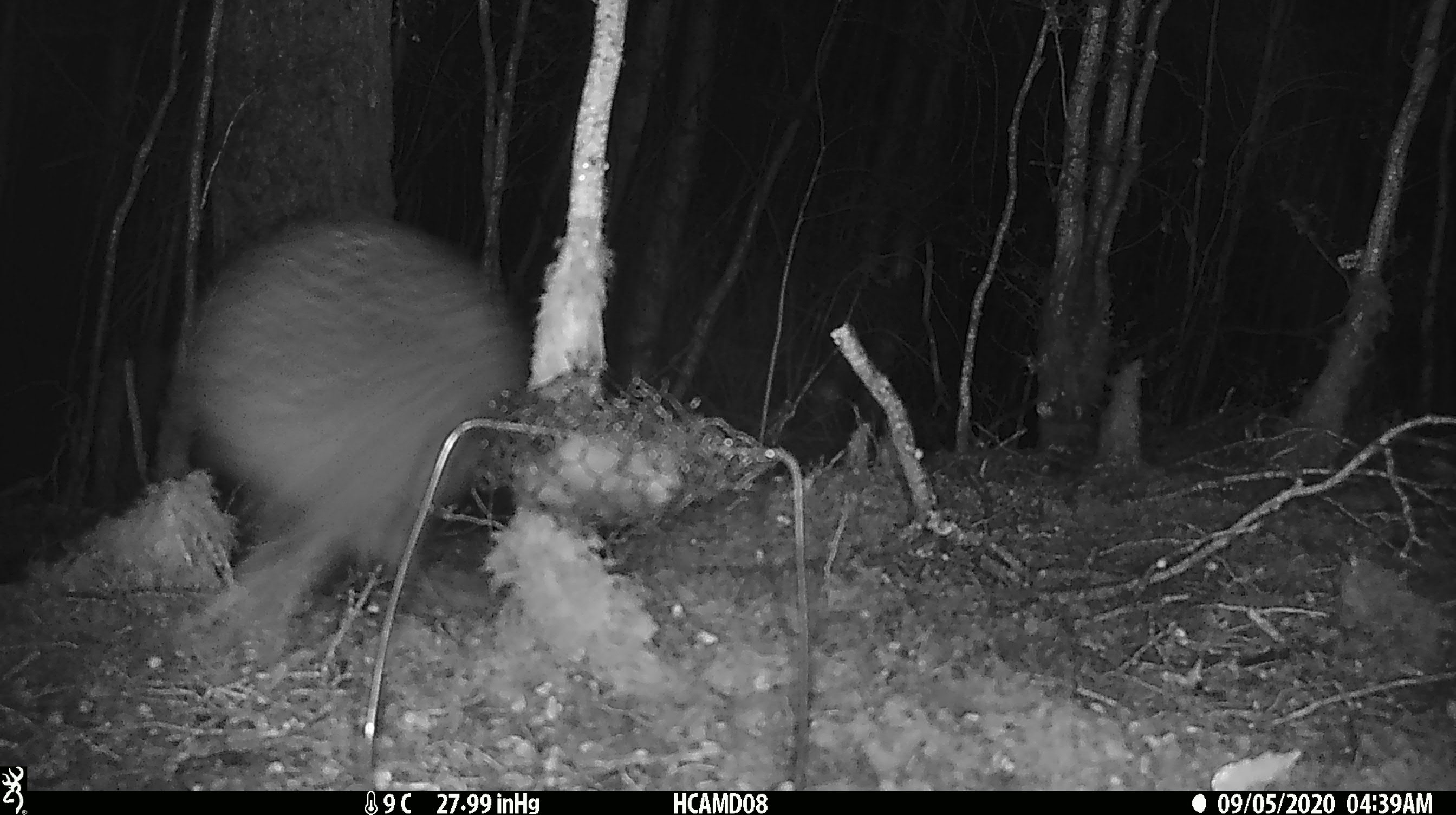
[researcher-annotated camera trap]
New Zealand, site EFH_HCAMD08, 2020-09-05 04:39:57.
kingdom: Animalia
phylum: Chordata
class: Aves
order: Apterygiformes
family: Apterygidae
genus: Apteryx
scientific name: Apteryx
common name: kiwi